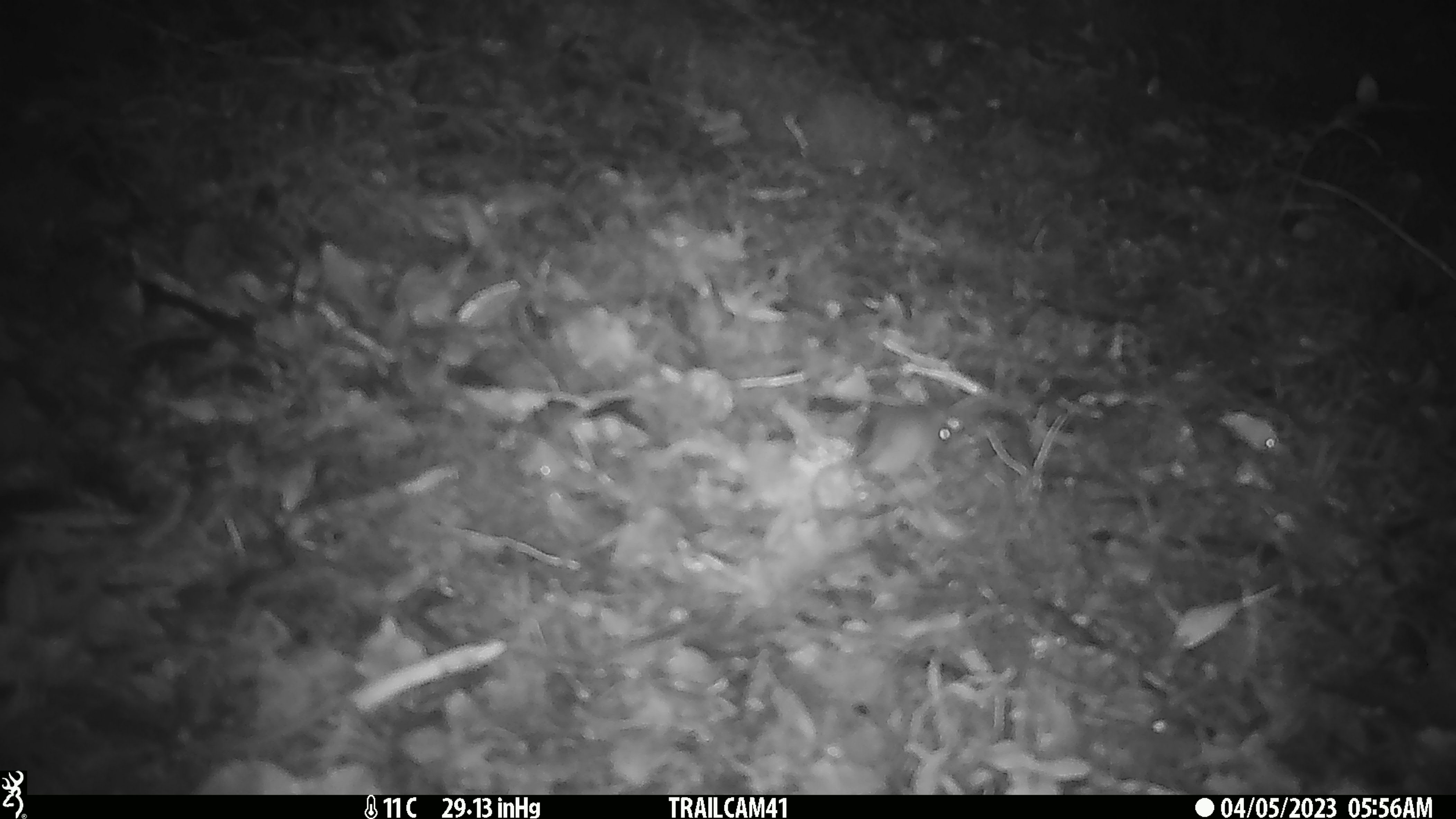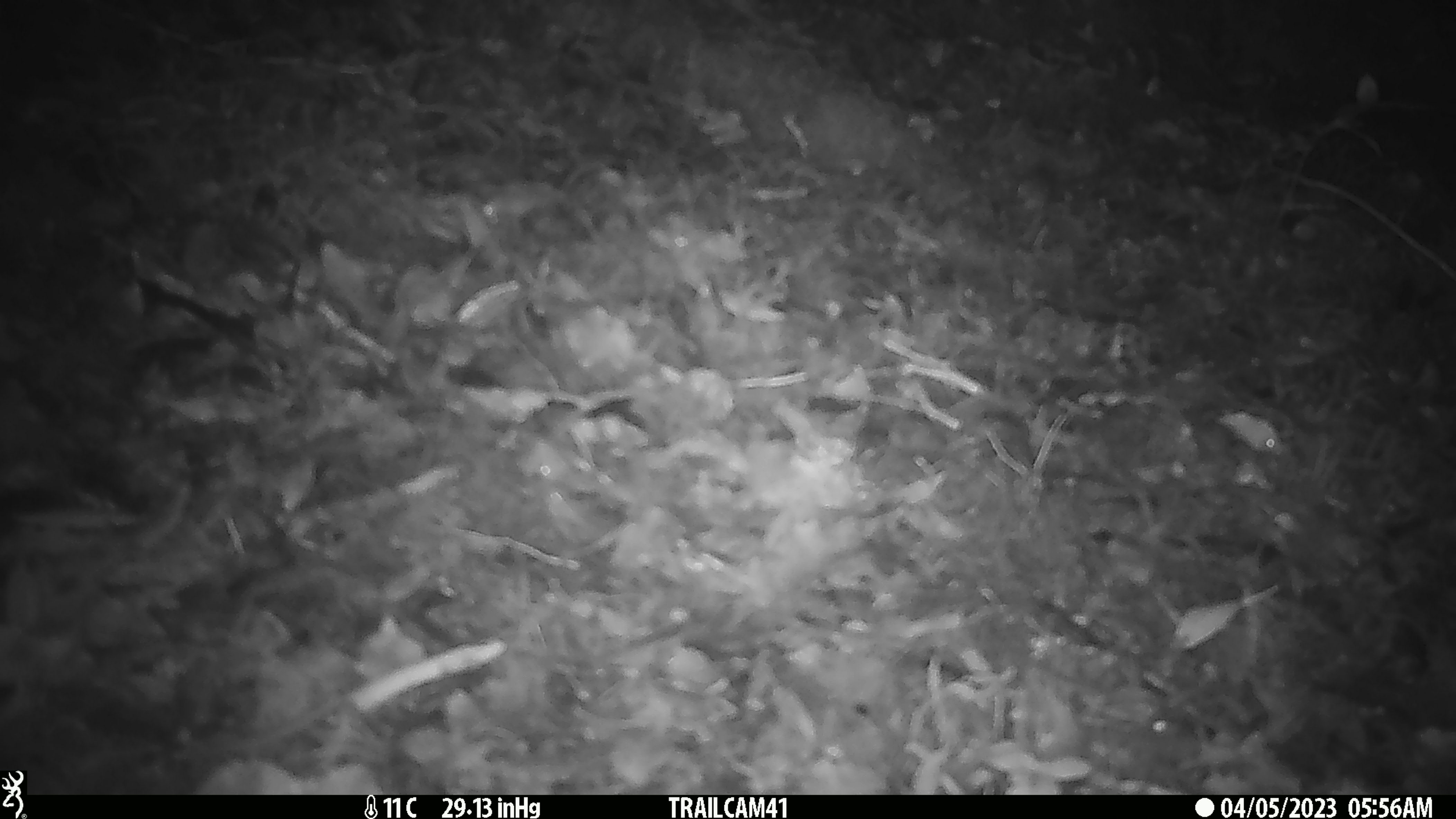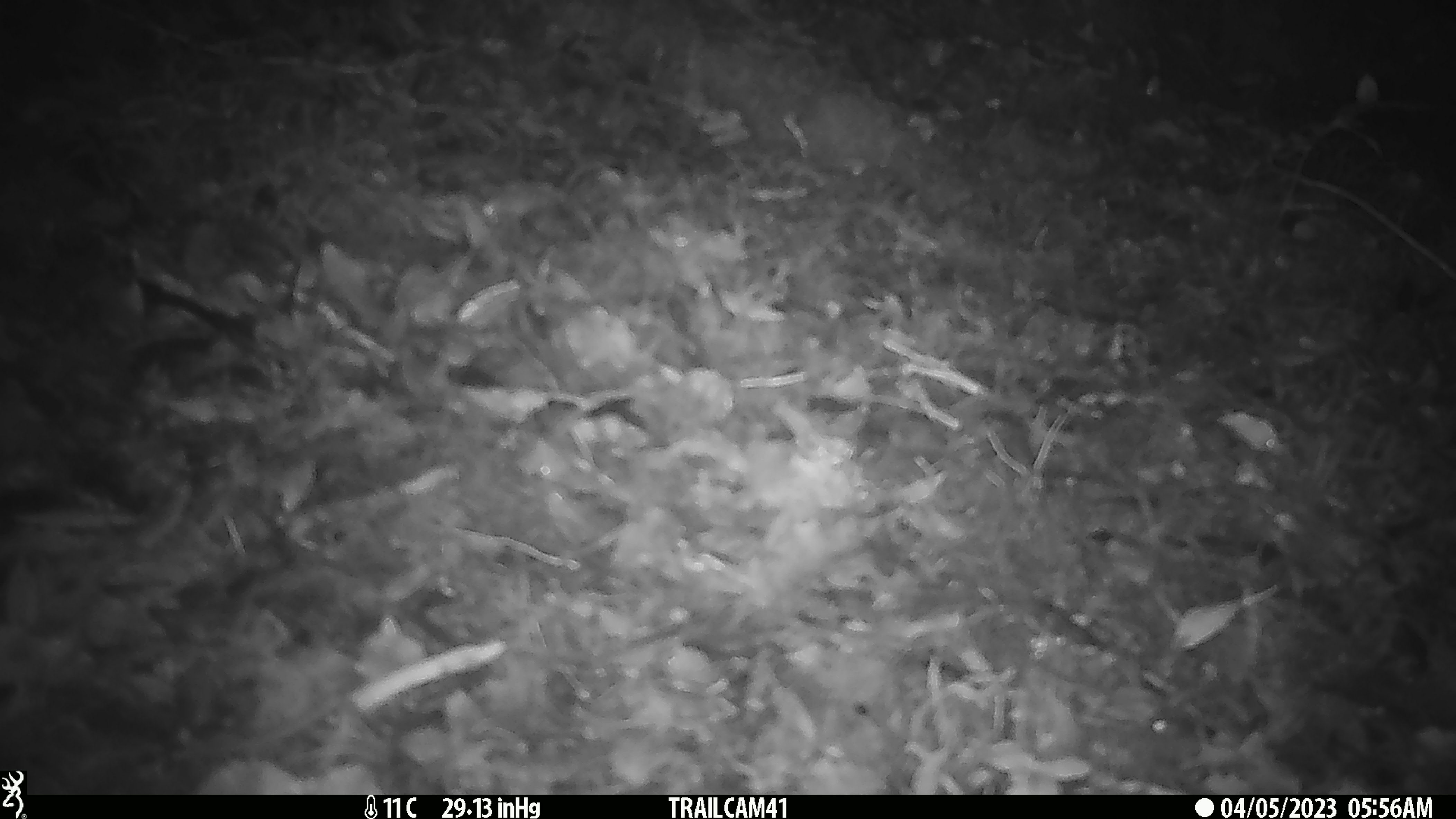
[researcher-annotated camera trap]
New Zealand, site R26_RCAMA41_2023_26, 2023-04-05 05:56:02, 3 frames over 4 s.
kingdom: Animalia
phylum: Chordata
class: Mammalia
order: Rodentia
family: Muridae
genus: Mus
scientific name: Mus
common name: mouse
Mouse (Mus).